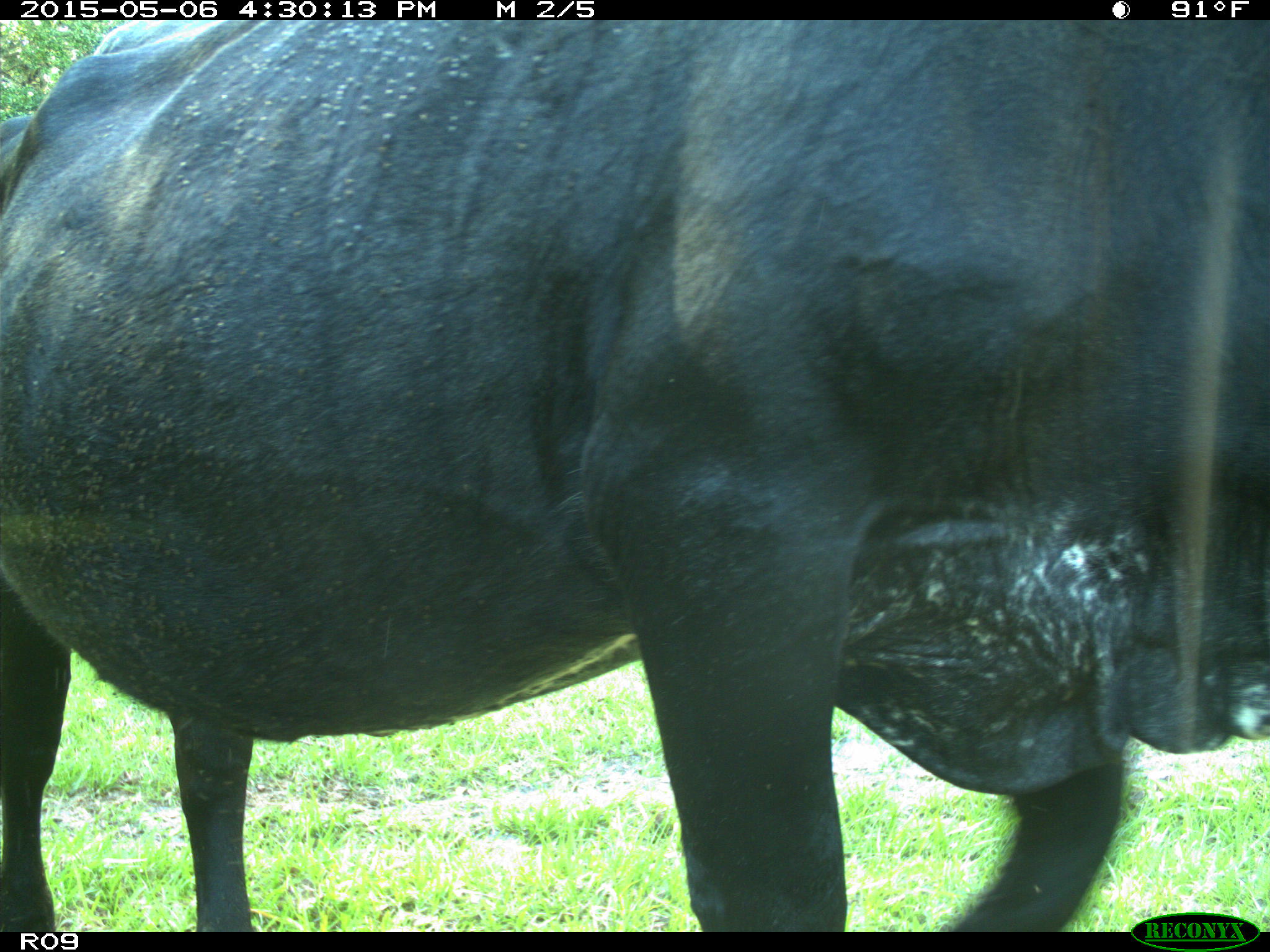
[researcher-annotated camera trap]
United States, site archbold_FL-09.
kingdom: Animalia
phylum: Chordata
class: Mammalia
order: Artiodactyla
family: Bovidae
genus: Bos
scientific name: Bos taurus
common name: domestic cow